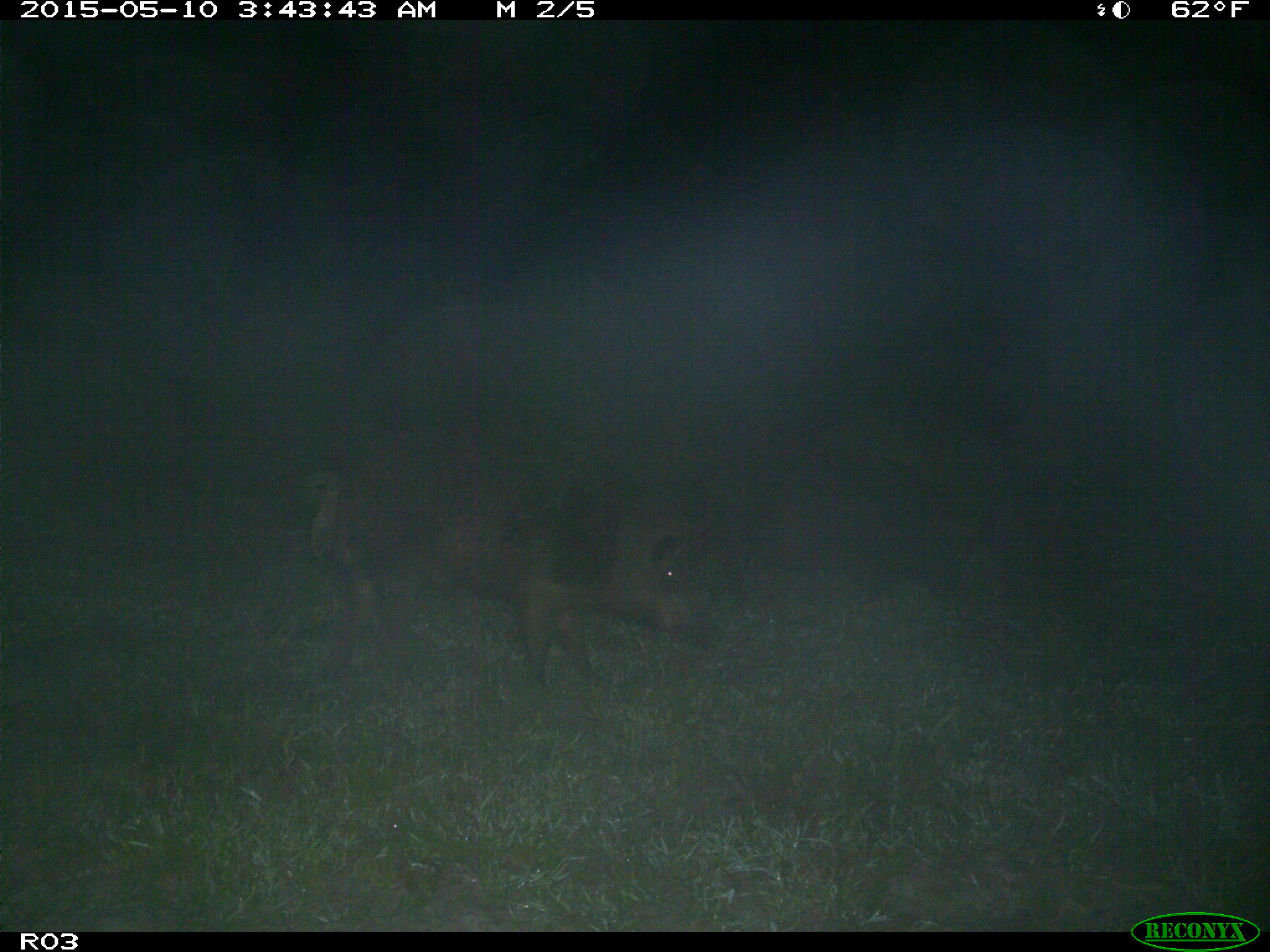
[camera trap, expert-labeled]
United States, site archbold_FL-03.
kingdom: Animalia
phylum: Chordata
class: Mammalia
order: Artiodactyla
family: Suidae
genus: Sus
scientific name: Sus scrofa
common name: wild boar